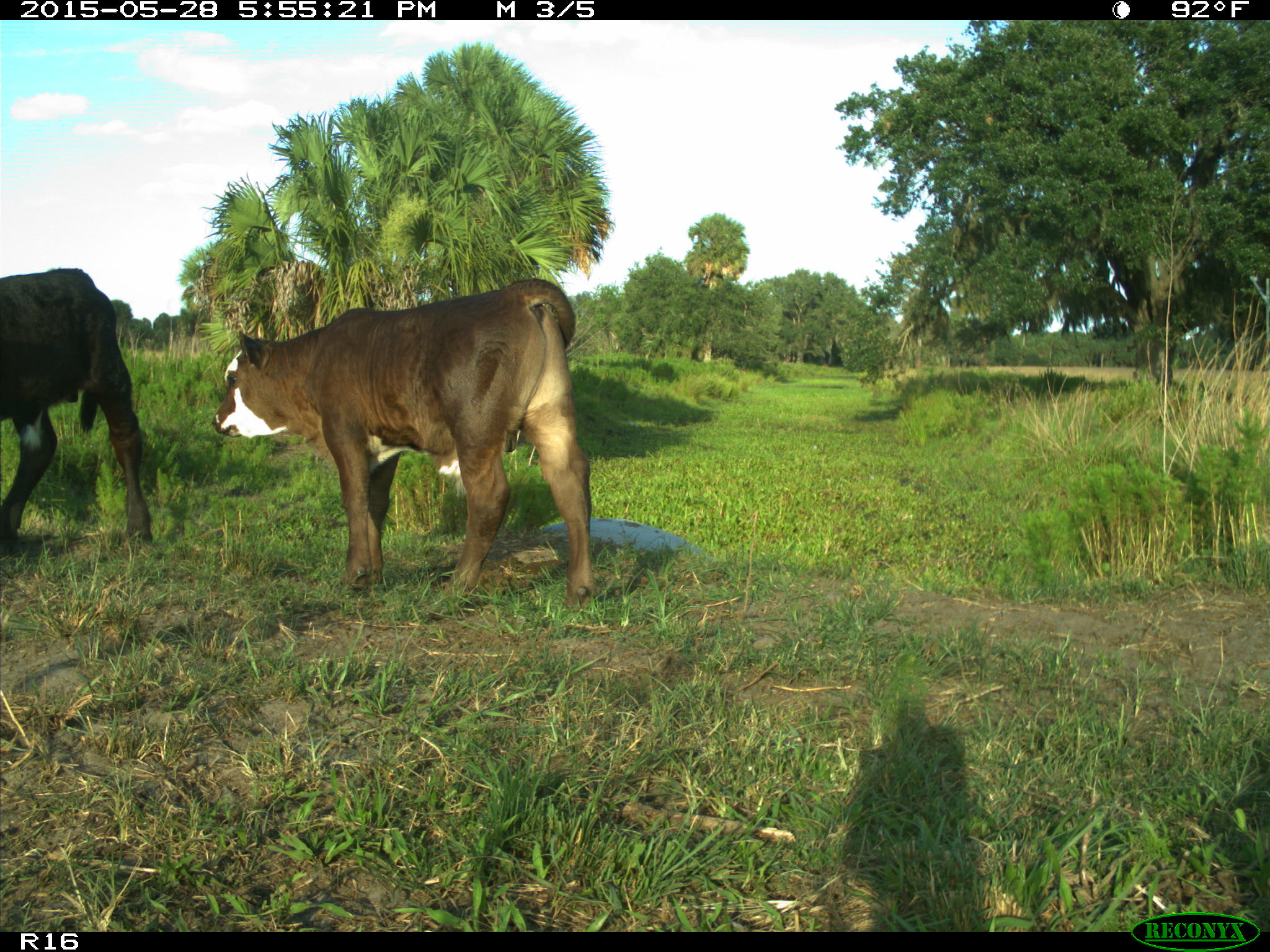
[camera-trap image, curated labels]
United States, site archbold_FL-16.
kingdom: Animalia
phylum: Chordata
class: Mammalia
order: Artiodactyla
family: Bovidae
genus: Bos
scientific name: Bos taurus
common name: domestic cow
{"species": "Bos taurus (domestic cow)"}